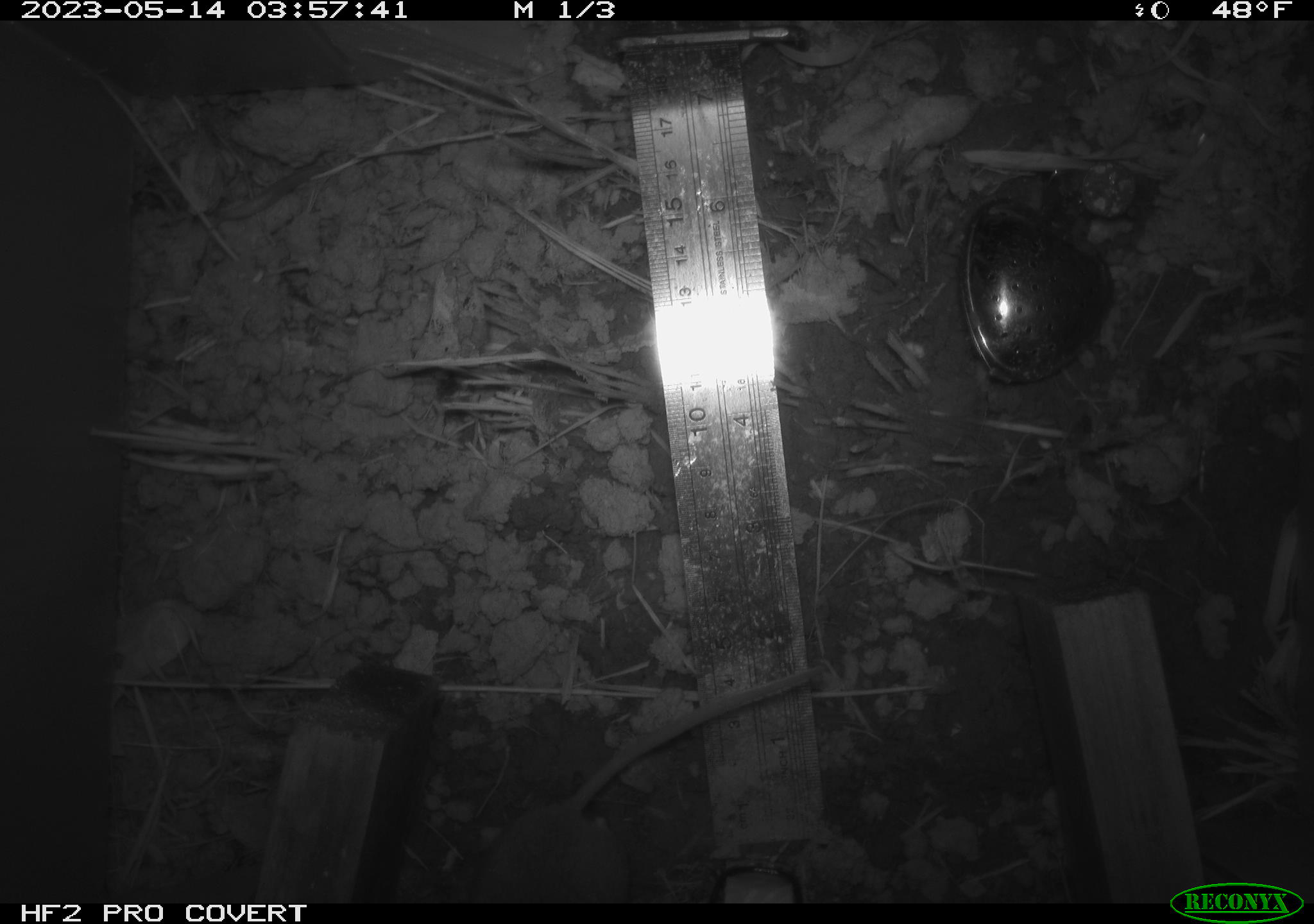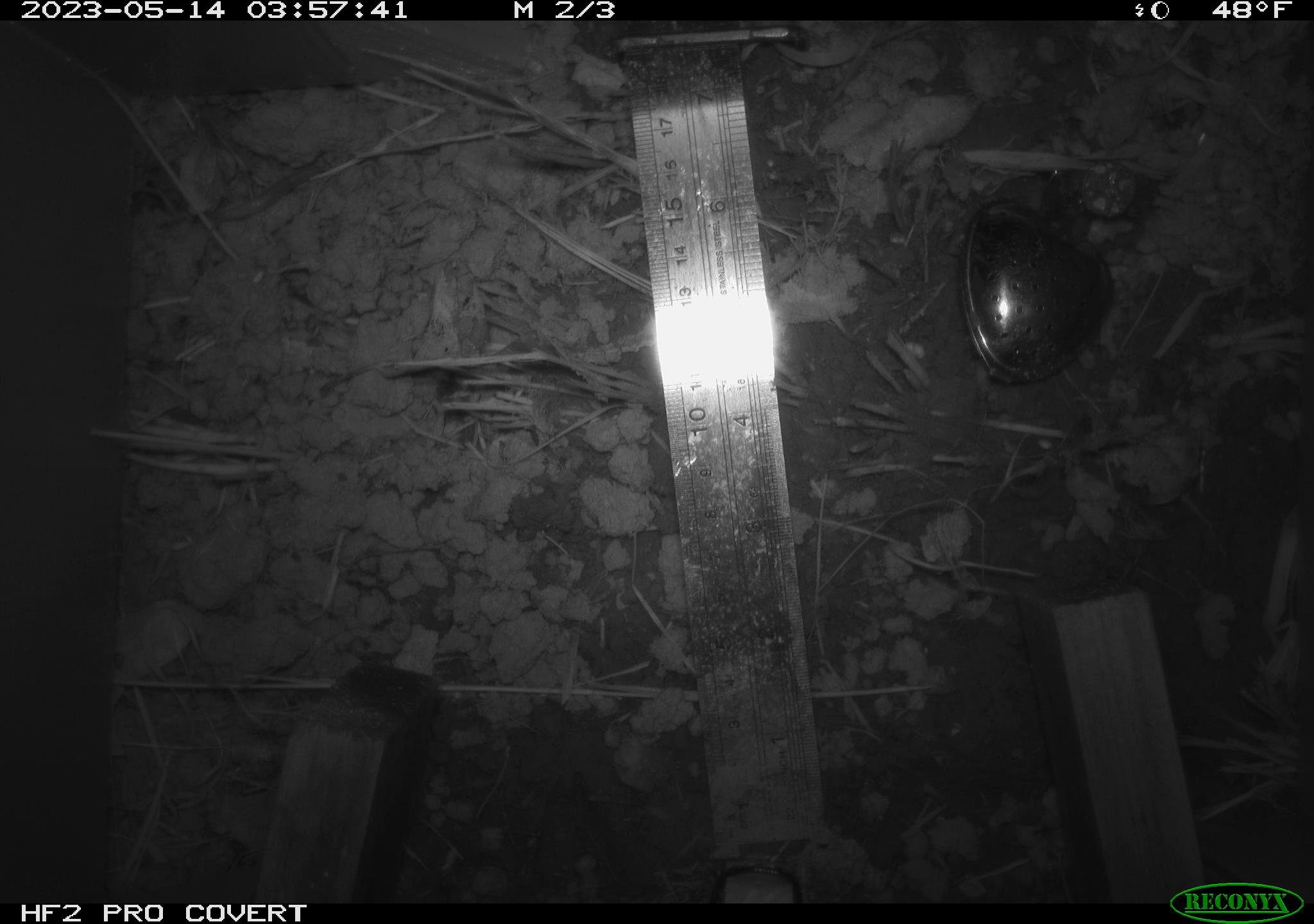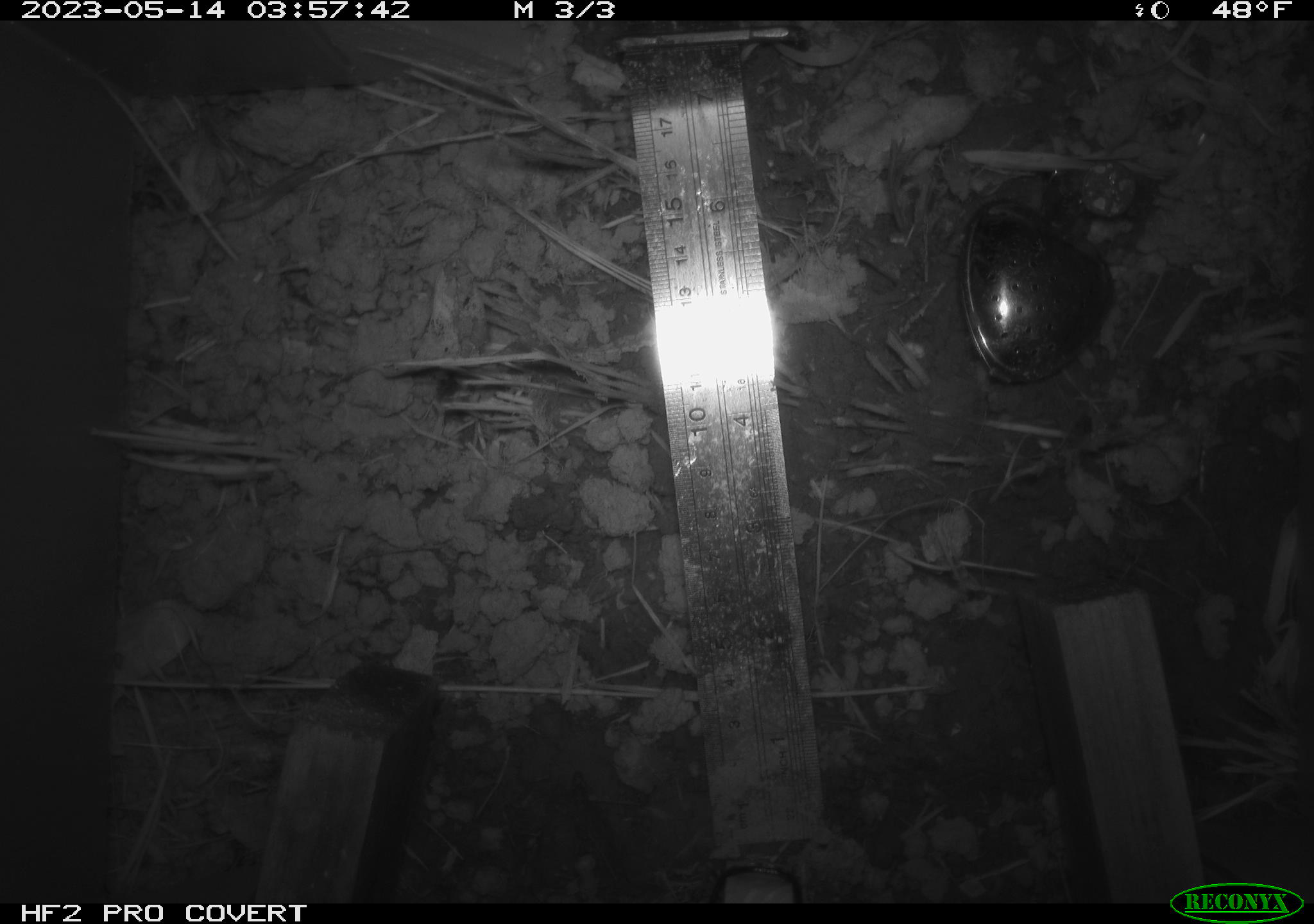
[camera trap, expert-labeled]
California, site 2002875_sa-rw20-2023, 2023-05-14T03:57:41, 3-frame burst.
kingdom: Animalia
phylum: Chordata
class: Mammalia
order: Rodentia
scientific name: Rodentia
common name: rodent